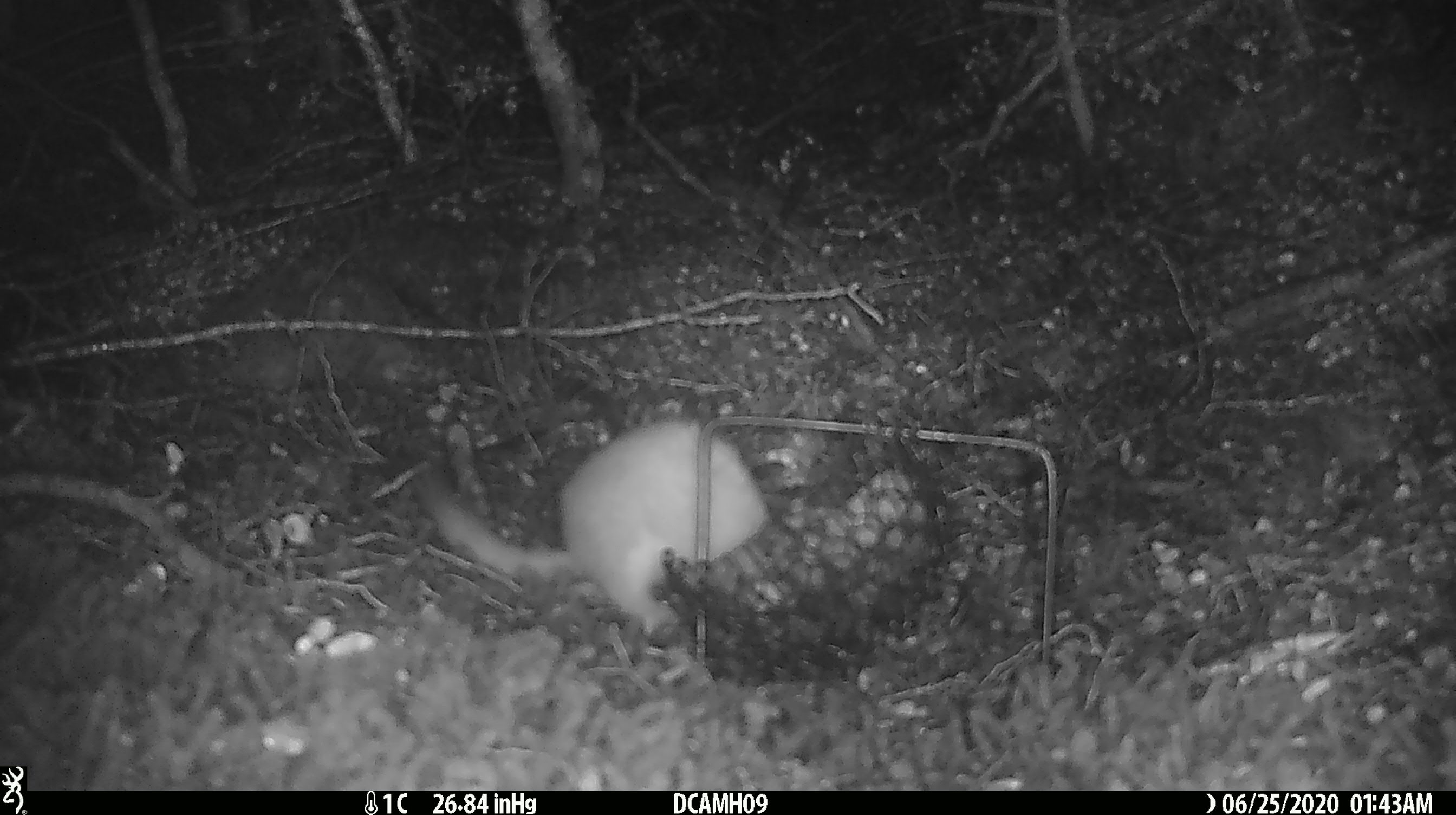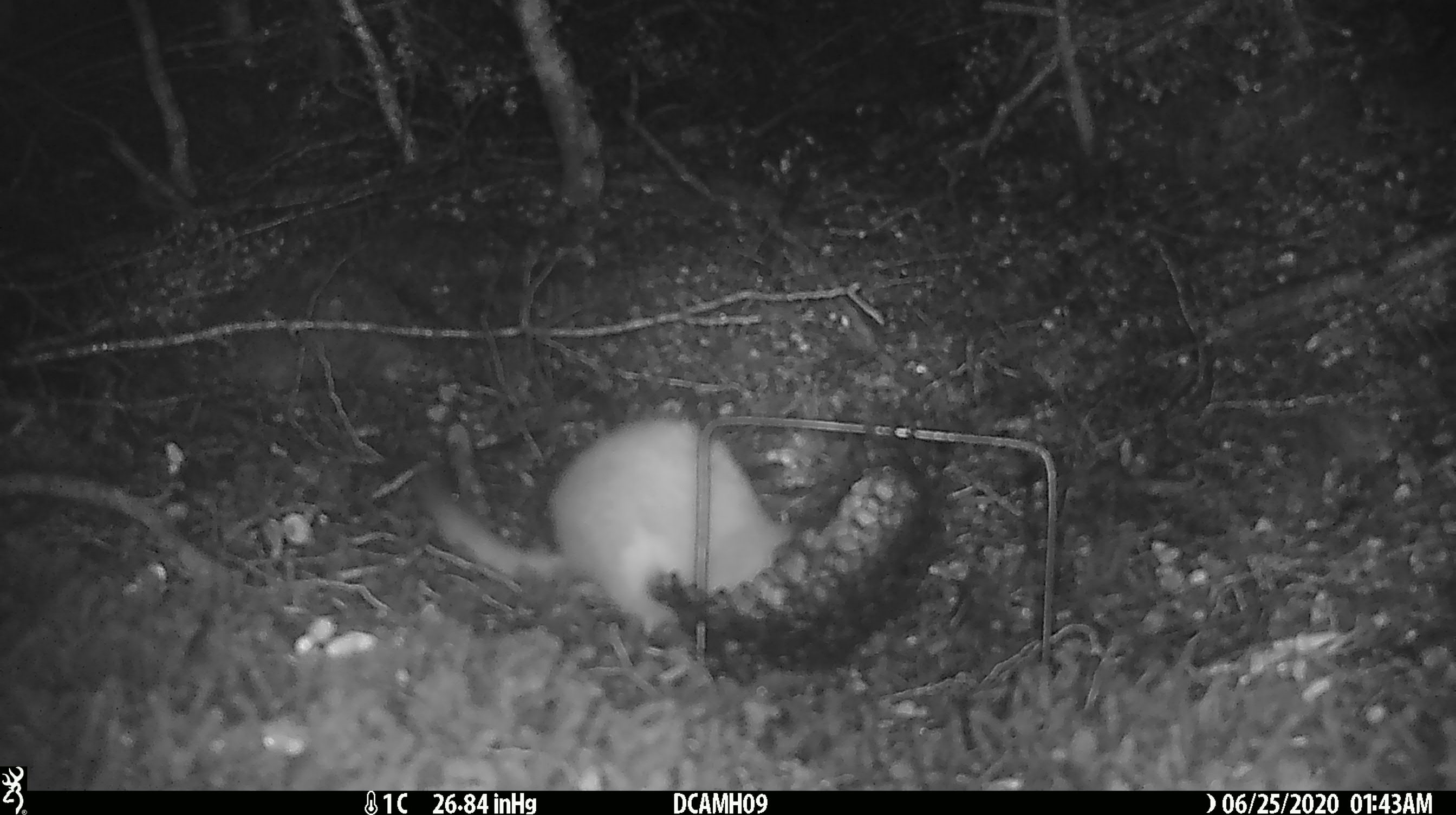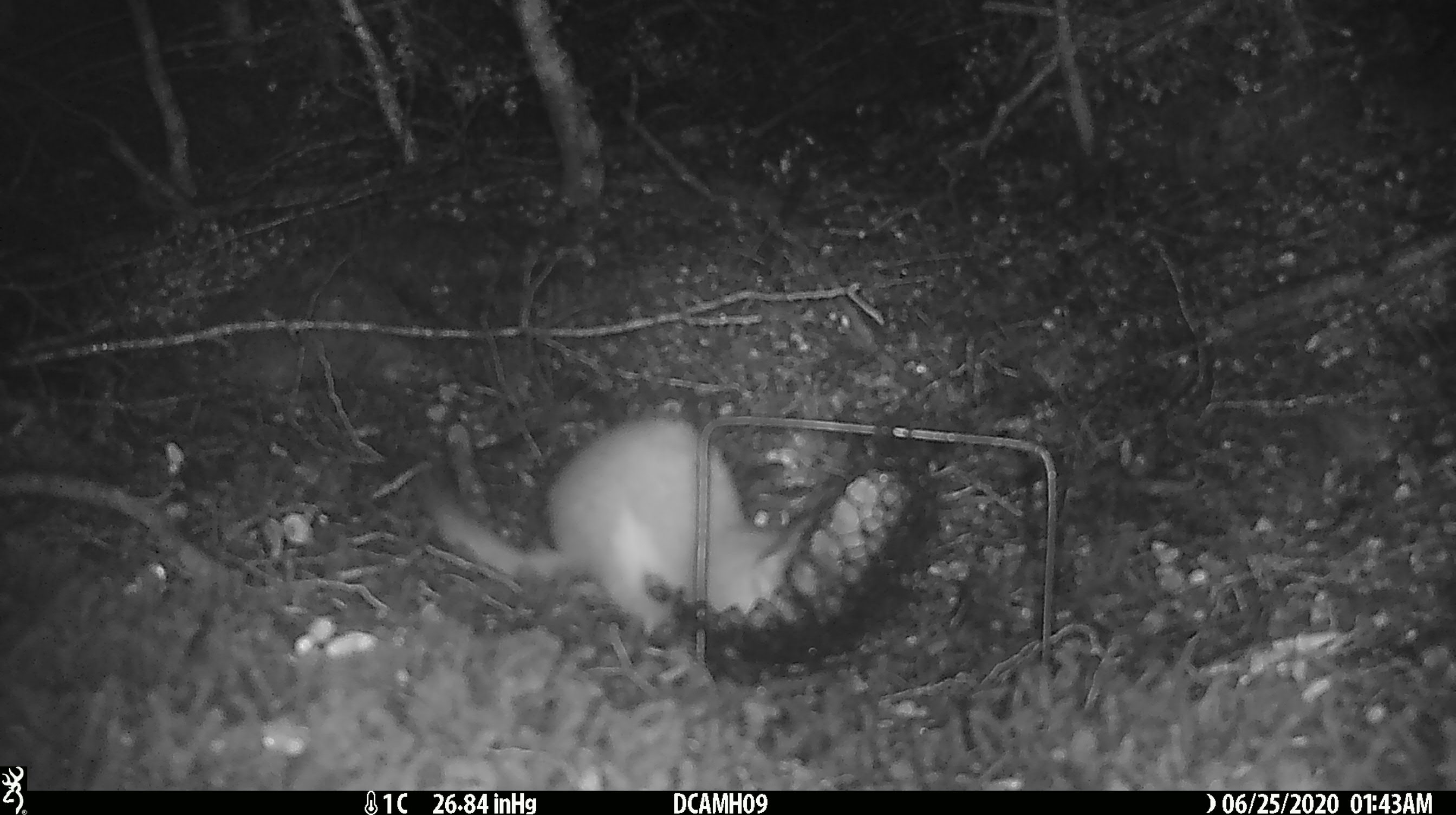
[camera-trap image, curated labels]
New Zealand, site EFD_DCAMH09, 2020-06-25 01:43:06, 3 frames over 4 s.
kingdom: Animalia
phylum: Chordata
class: Mammalia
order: Carnivora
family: Mustelidae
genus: Mustela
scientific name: Mustela erminea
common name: stoat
Stoat (Mustela erminea).